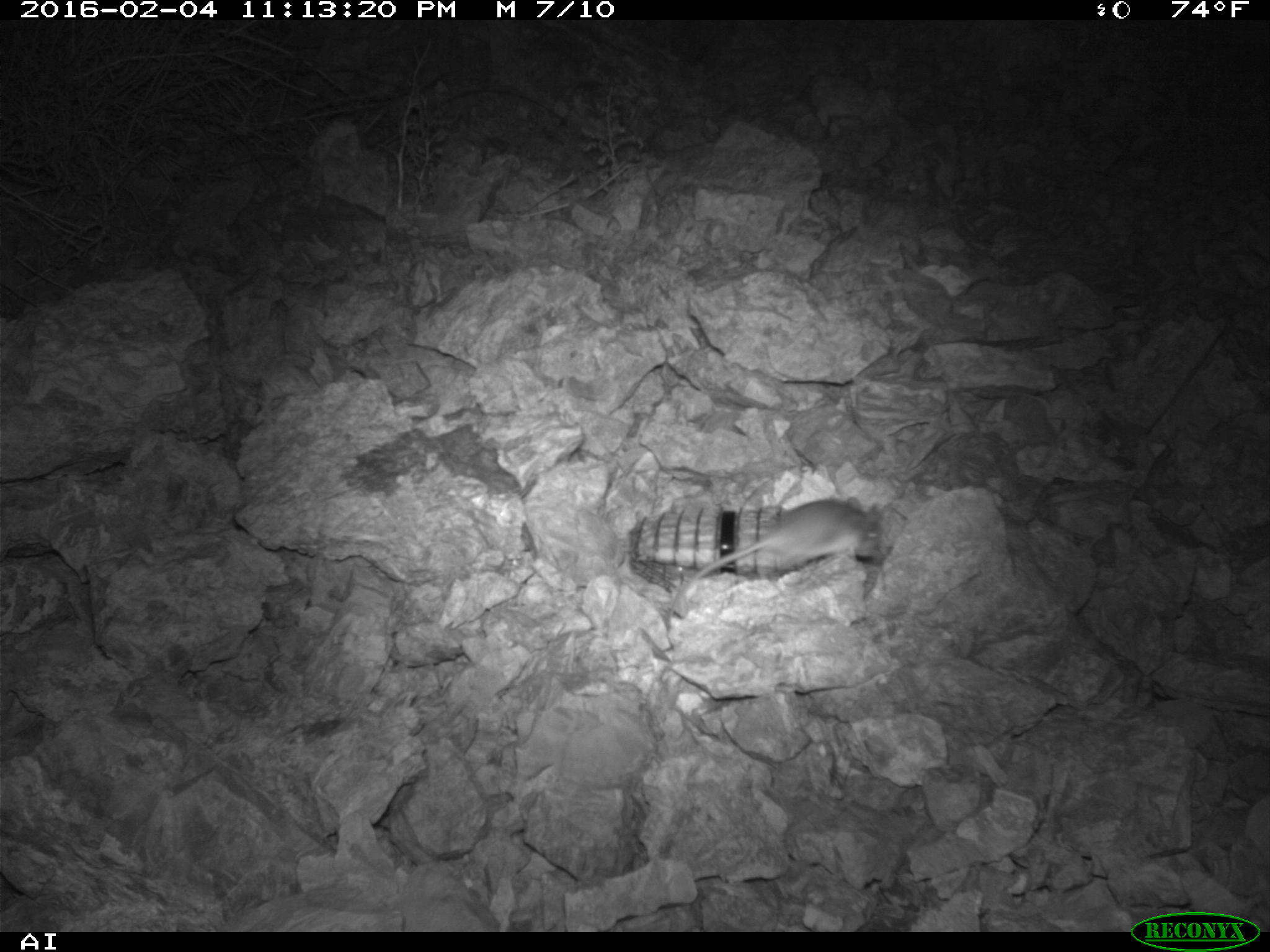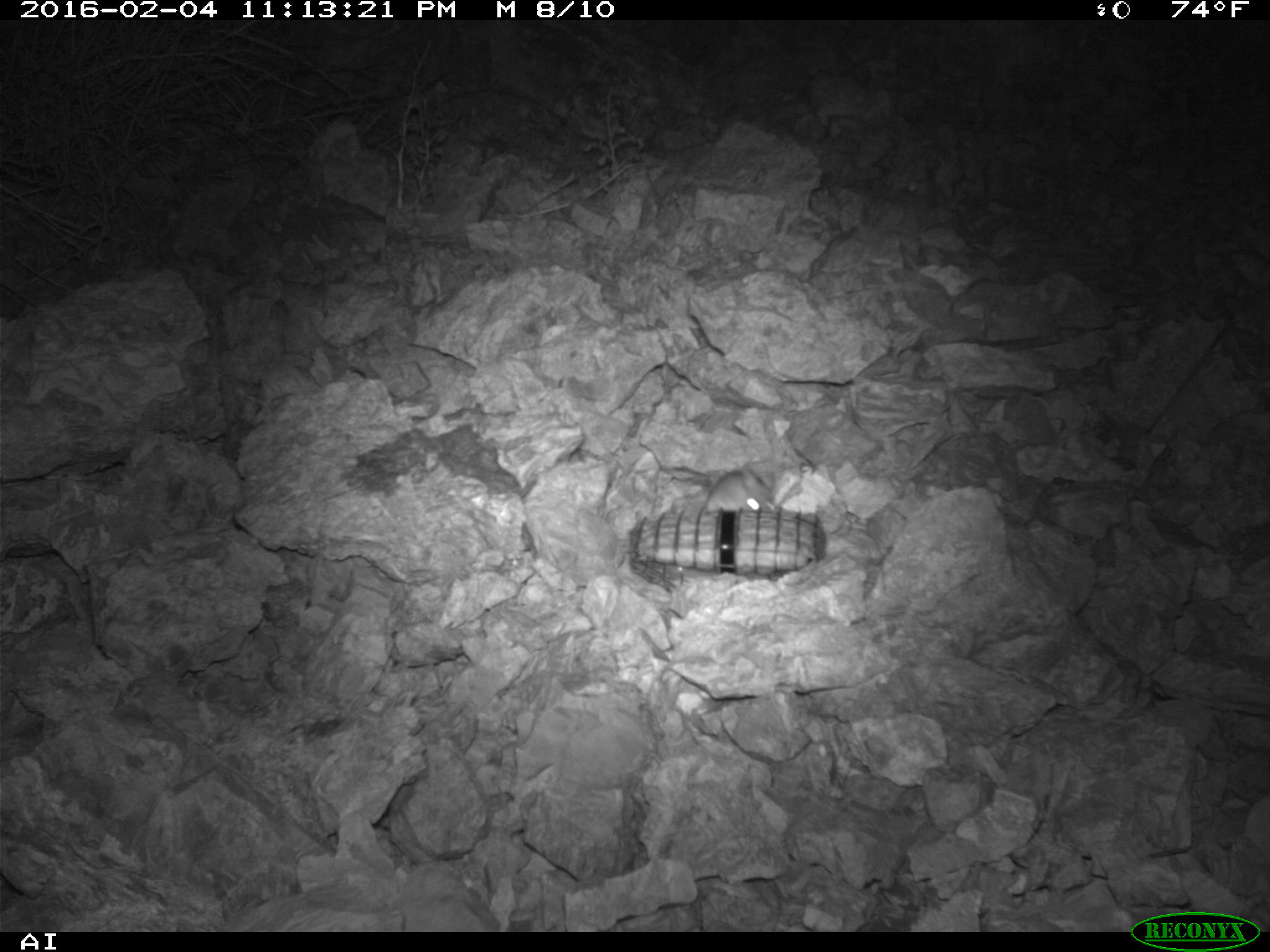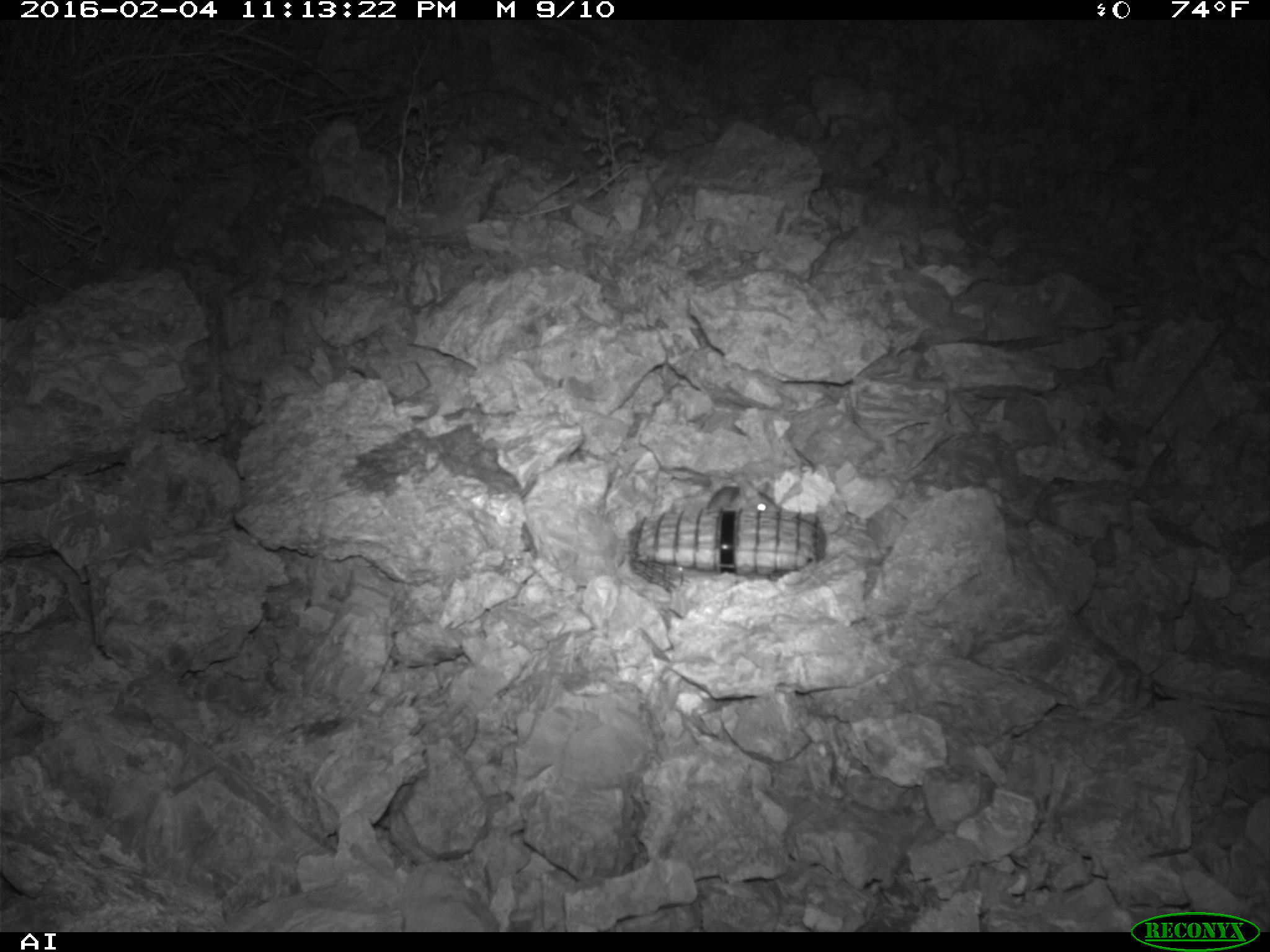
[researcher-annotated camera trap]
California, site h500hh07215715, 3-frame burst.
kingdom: Animalia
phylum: Chordata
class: Mammalia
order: Rodentia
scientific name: Rodentia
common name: rodent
Rodent (Rodentia).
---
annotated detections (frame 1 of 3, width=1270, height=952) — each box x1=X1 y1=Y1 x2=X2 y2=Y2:
rodent: x1=665 y1=496 x2=882 y2=624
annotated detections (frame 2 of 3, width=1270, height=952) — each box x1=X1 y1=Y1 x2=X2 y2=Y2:
rodent: x1=703 y1=467 x2=776 y2=516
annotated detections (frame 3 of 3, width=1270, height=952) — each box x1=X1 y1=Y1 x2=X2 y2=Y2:
rodent: x1=706 y1=481 x2=778 y2=511